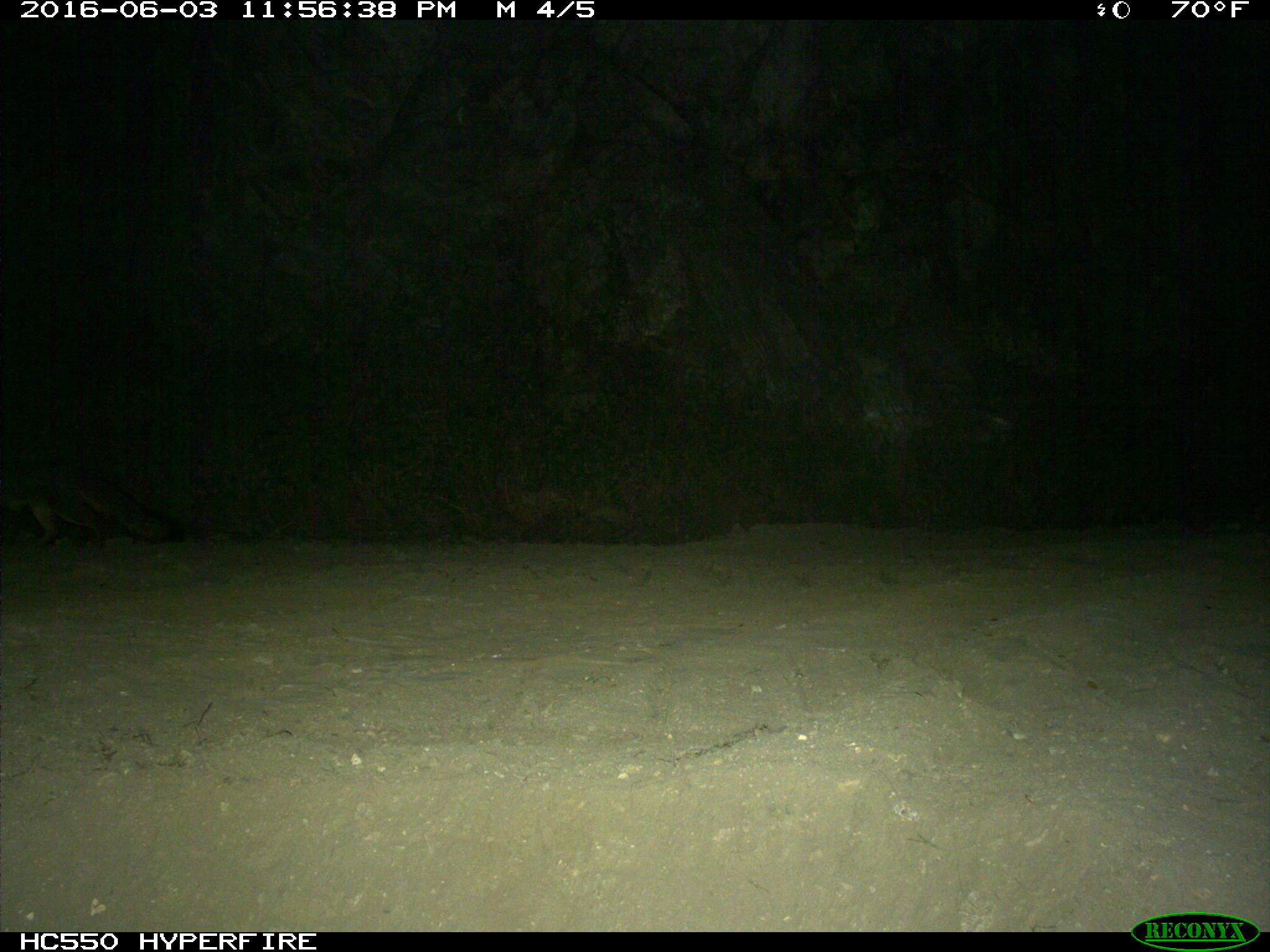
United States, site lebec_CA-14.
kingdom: Animalia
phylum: Chordata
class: Mammalia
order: Carnivora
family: Canidae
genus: Urocyon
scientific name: Urocyon cinereoargenteus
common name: gray fox